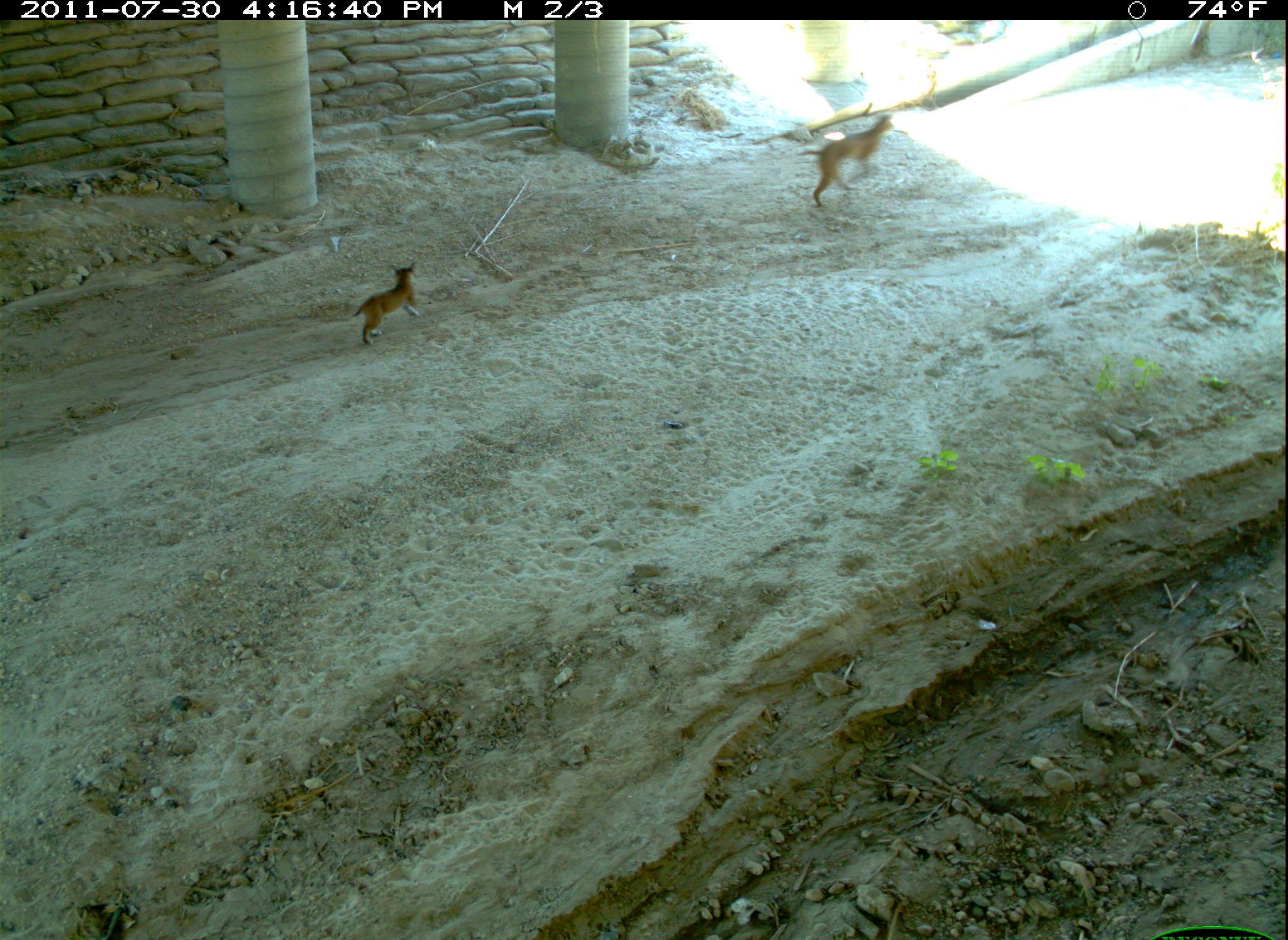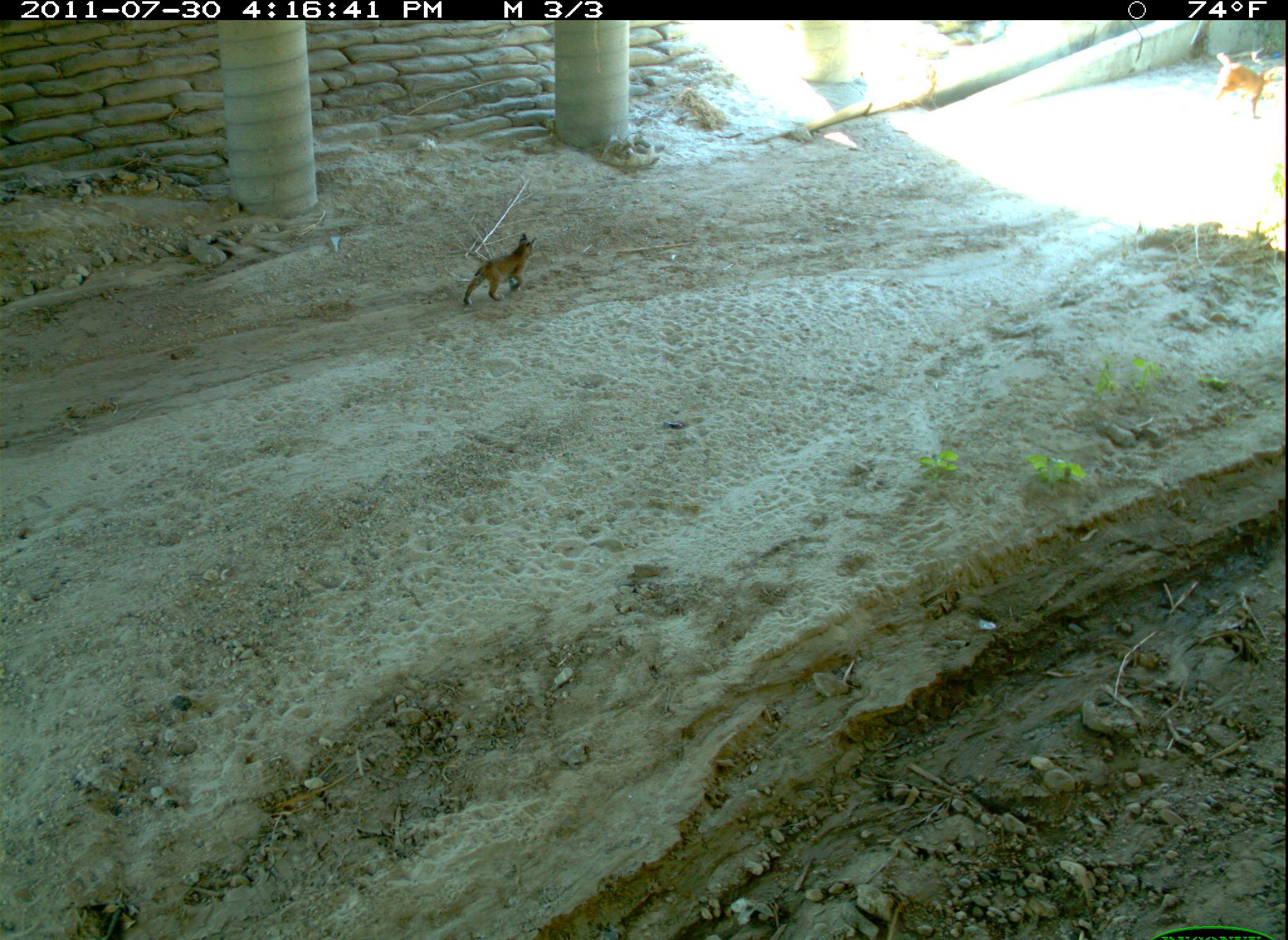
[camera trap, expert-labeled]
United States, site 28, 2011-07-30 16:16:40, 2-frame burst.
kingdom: Animalia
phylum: Chordata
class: Mammalia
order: Carnivora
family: Felidae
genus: Lynx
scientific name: Lynx rufus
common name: bobcat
Bobcat (Lynx rufus).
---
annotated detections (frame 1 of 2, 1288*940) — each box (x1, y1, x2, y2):
bobcat: (792, 105, 902, 216); (343, 256, 436, 354)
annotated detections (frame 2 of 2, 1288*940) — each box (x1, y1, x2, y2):
bobcat: (450, 225, 559, 316); (1203, 43, 1285, 127)